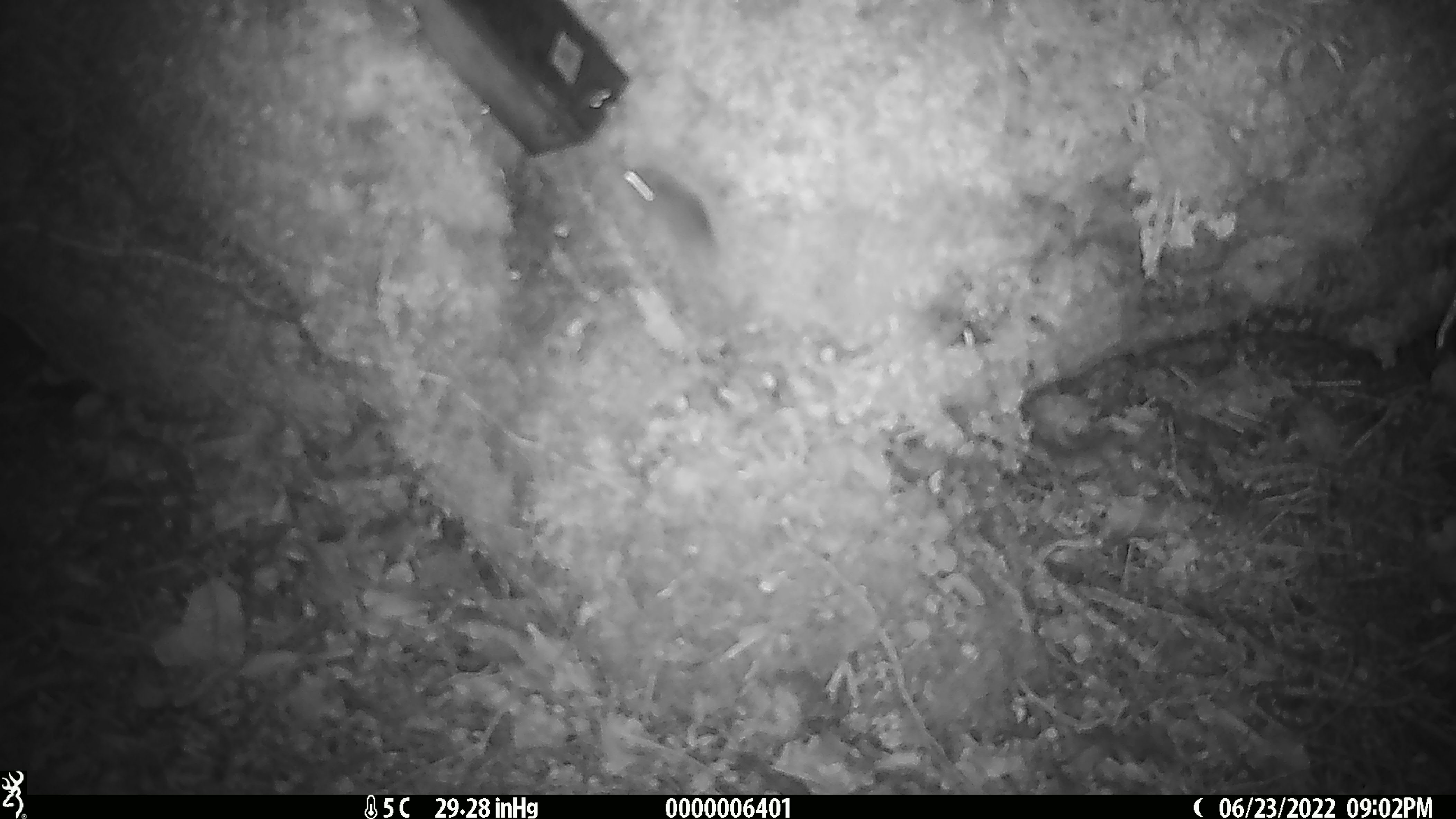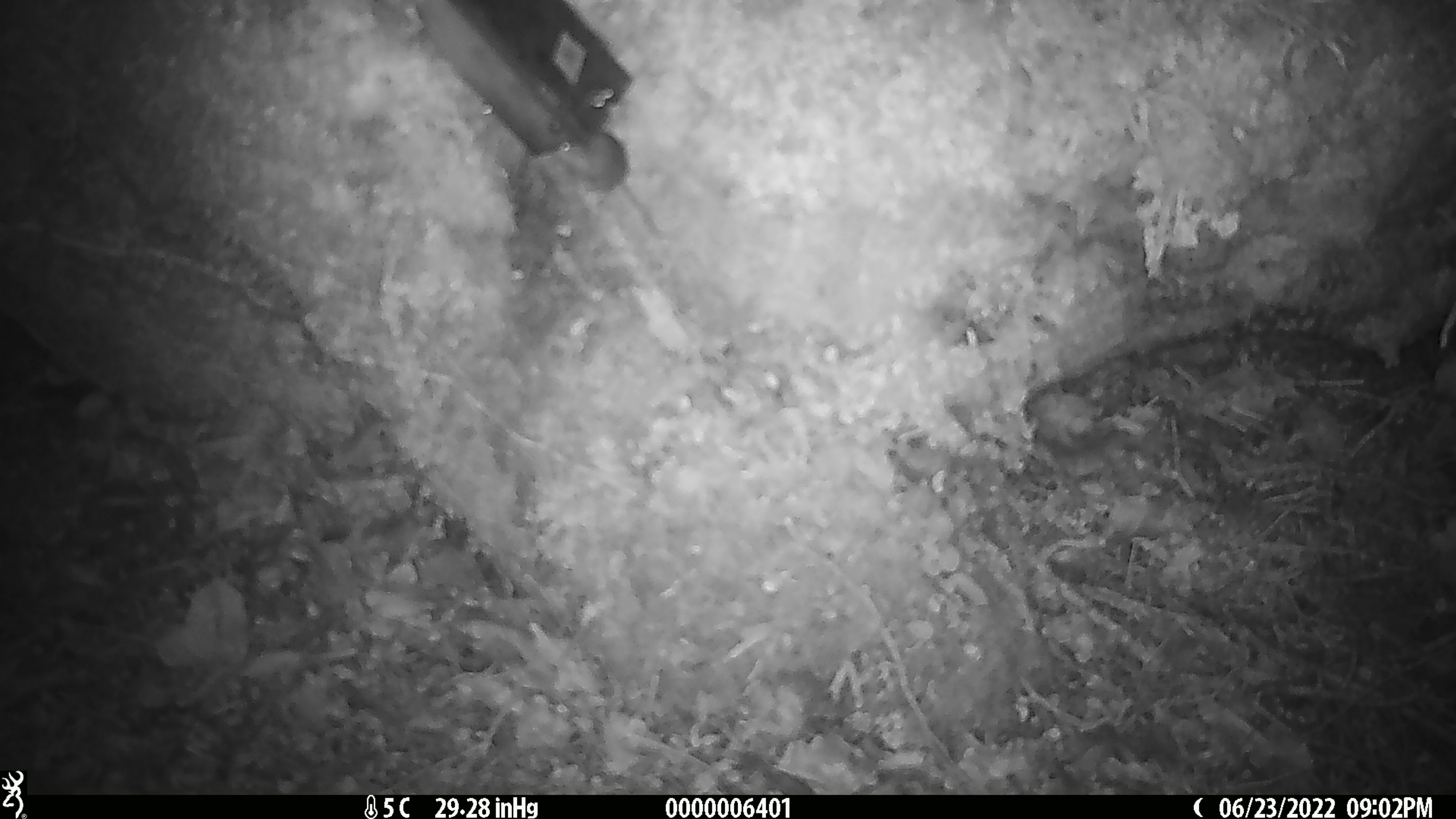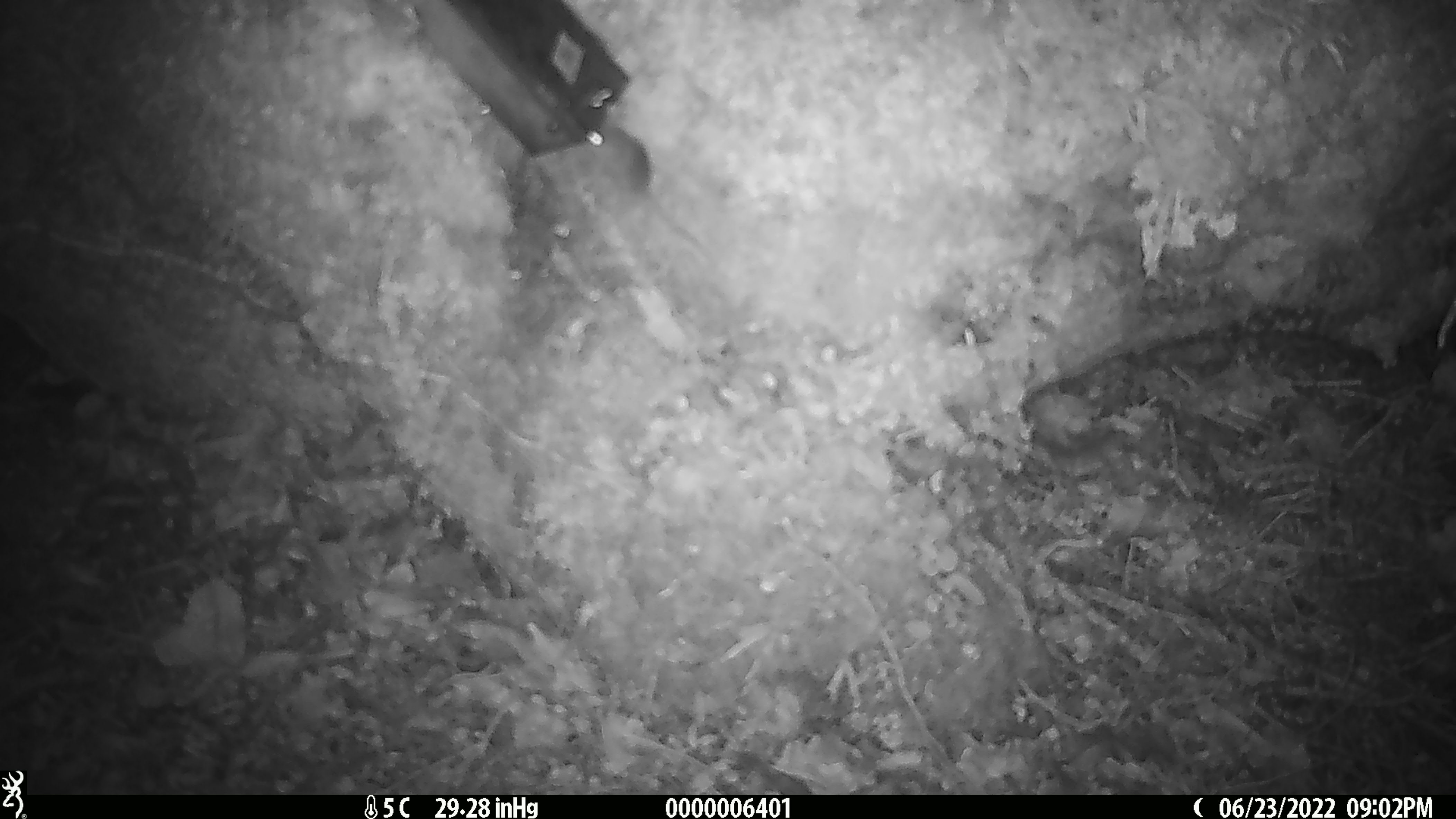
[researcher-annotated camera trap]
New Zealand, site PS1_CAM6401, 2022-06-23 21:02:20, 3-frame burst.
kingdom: Animalia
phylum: Chordata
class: Mammalia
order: Rodentia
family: Muridae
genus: Mus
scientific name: Mus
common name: mouse